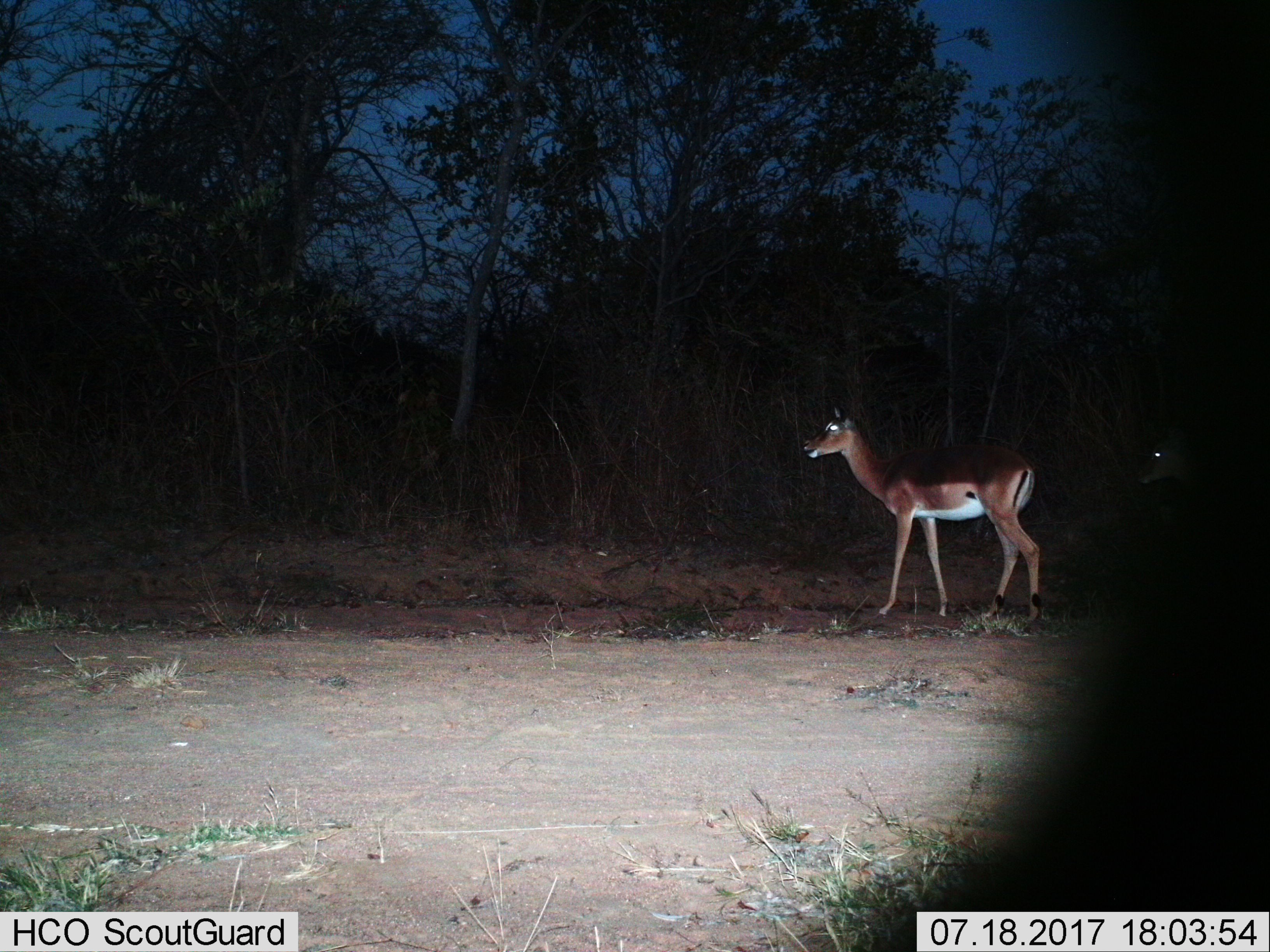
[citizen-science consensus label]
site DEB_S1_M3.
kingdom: Animalia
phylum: Chordata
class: Mammalia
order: Artiodactyla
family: Bovidae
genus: Aepyceros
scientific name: Aepyceros melampus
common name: impala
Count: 2.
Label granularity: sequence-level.